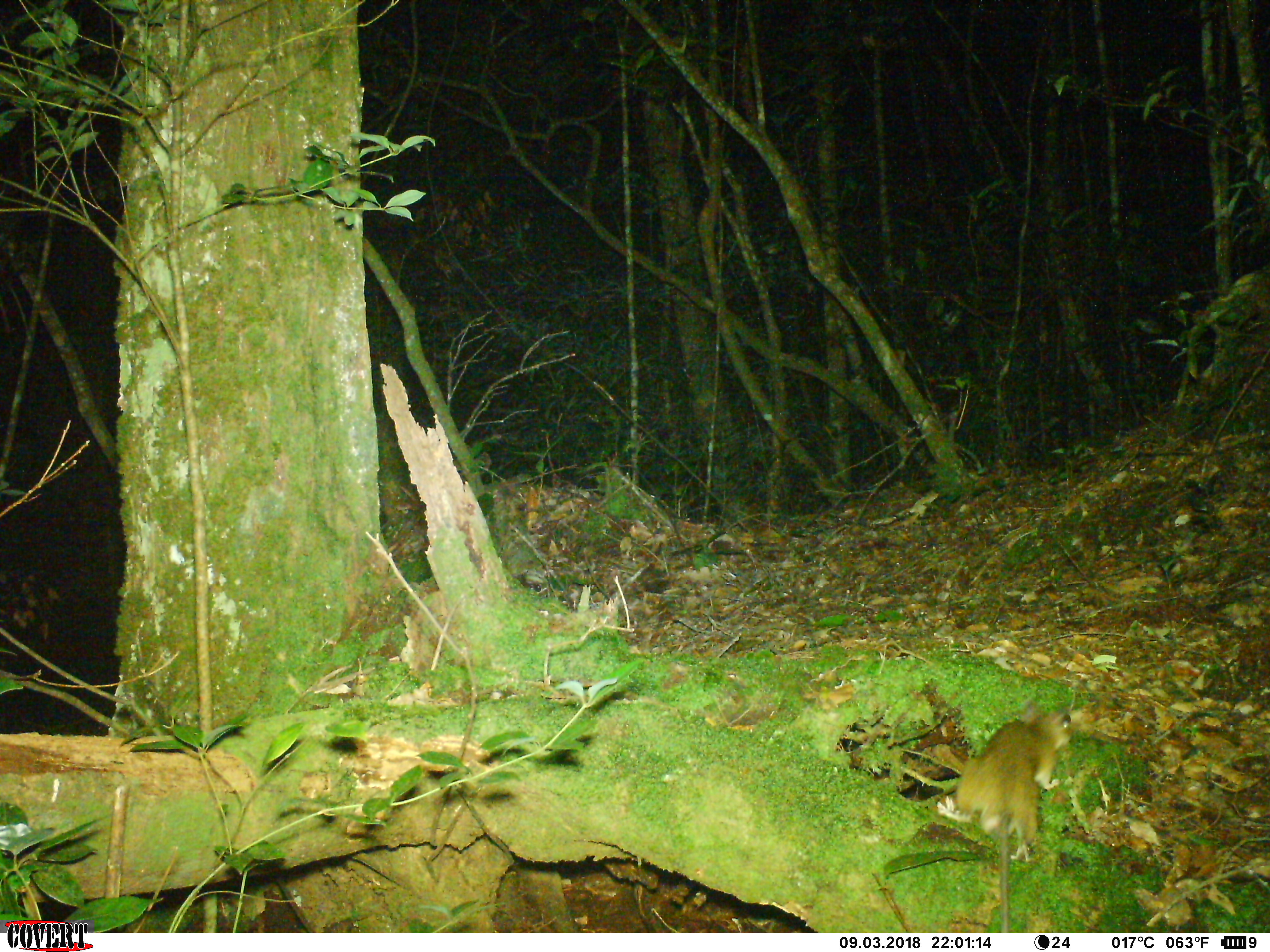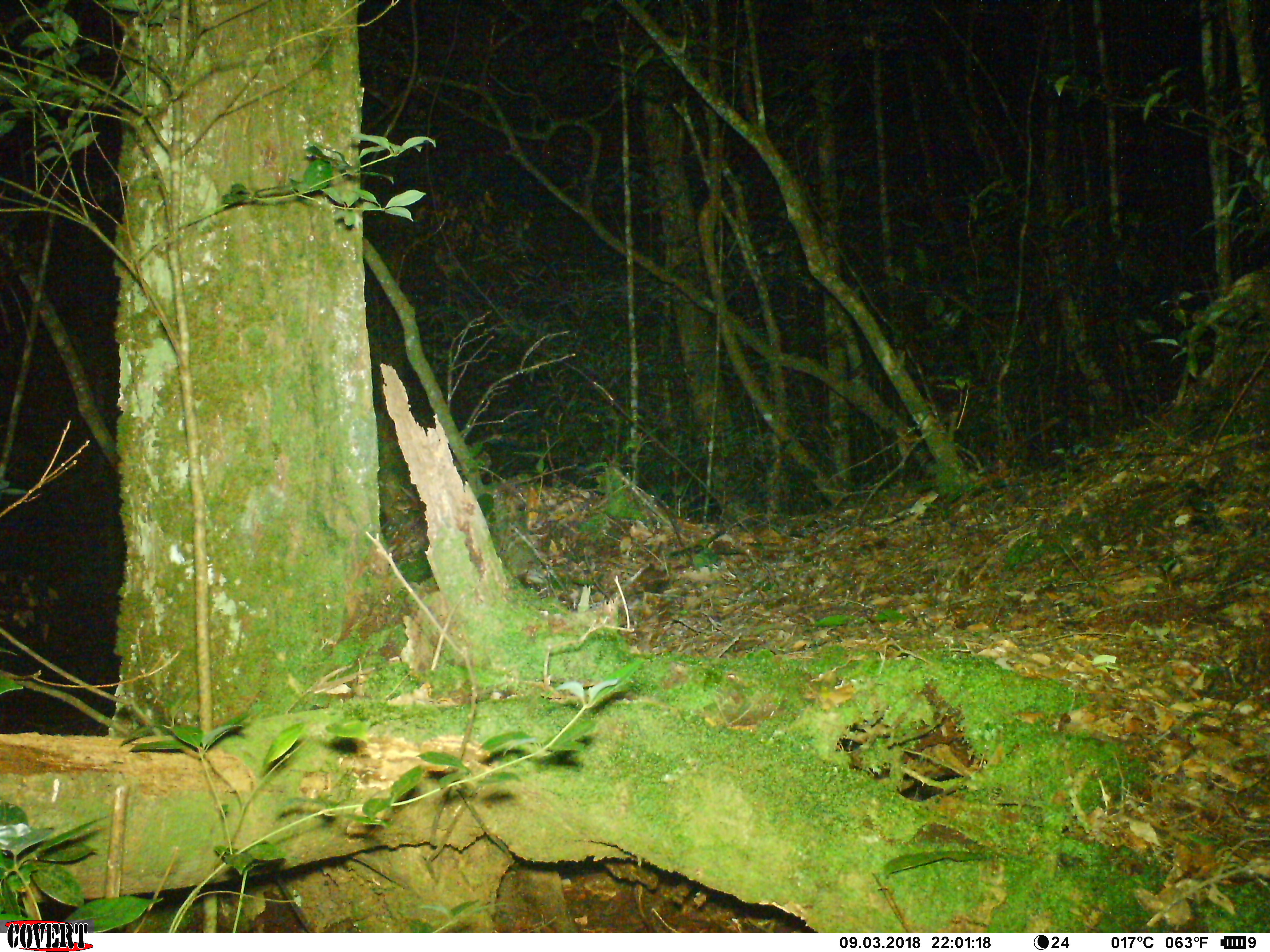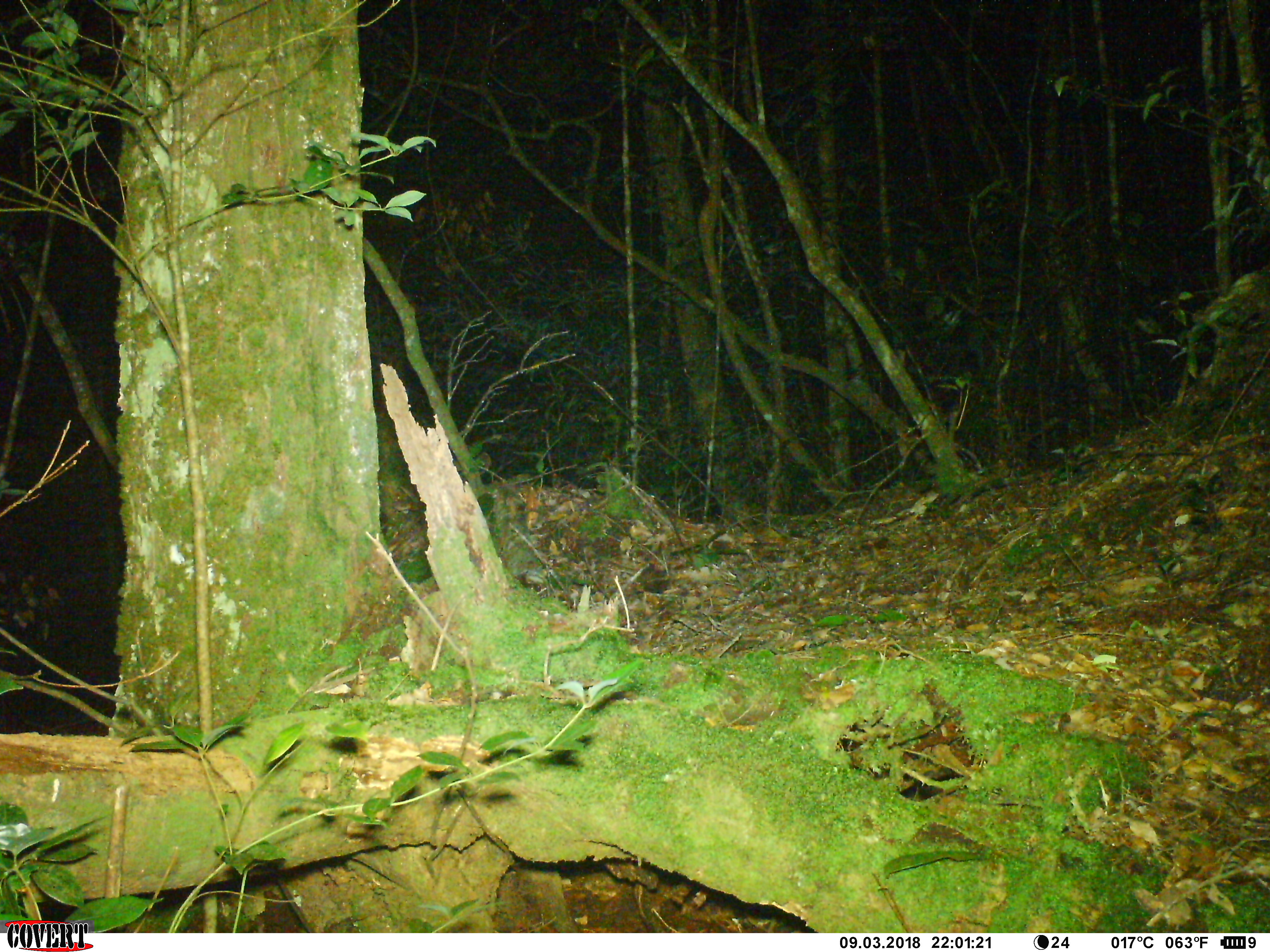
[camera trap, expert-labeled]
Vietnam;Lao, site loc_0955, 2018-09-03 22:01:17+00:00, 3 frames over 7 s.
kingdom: Animalia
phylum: Chordata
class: Mammalia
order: Rodentia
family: Muridae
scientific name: Muridae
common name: old-world mice and rats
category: unidentified murid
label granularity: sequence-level